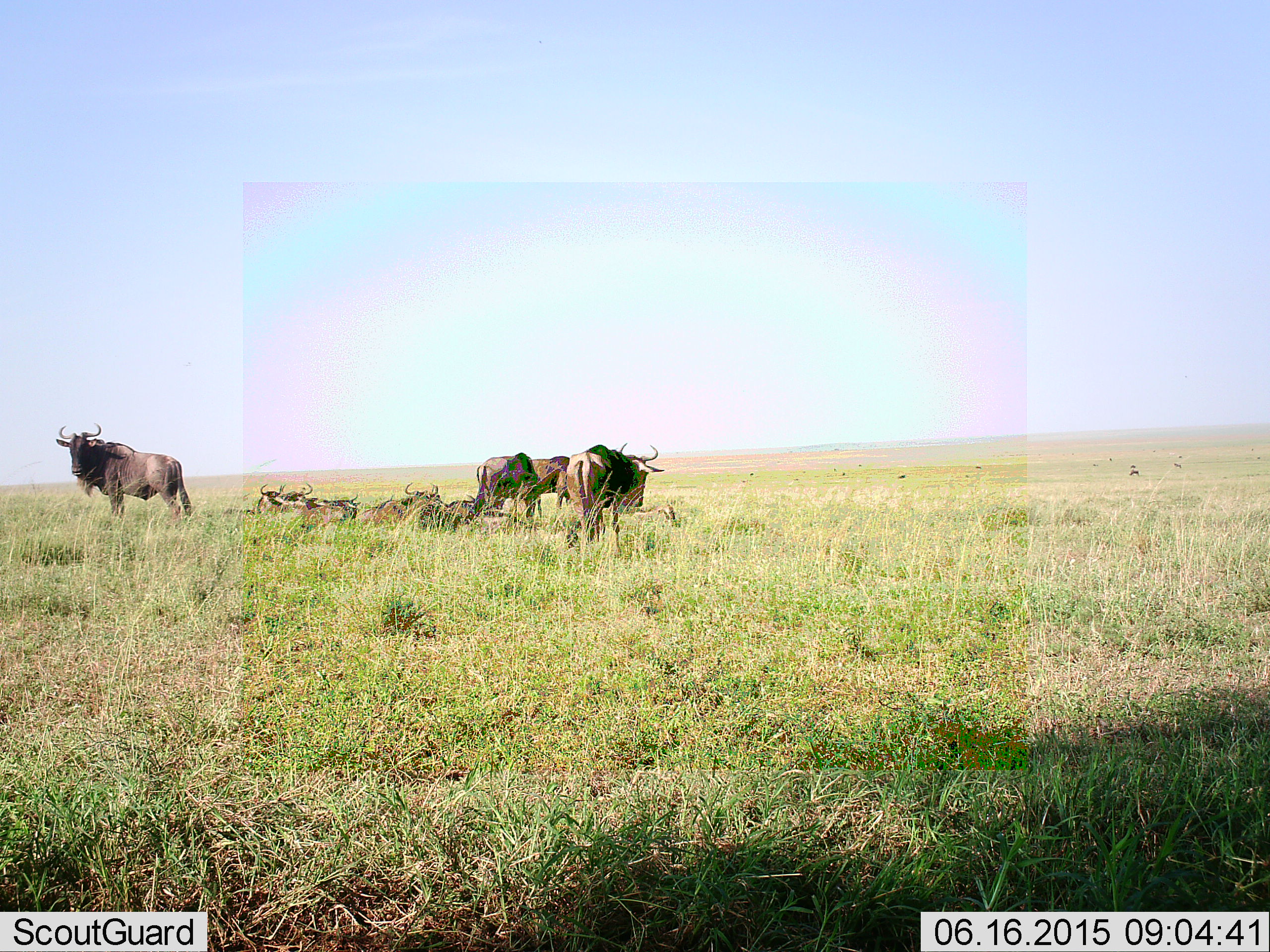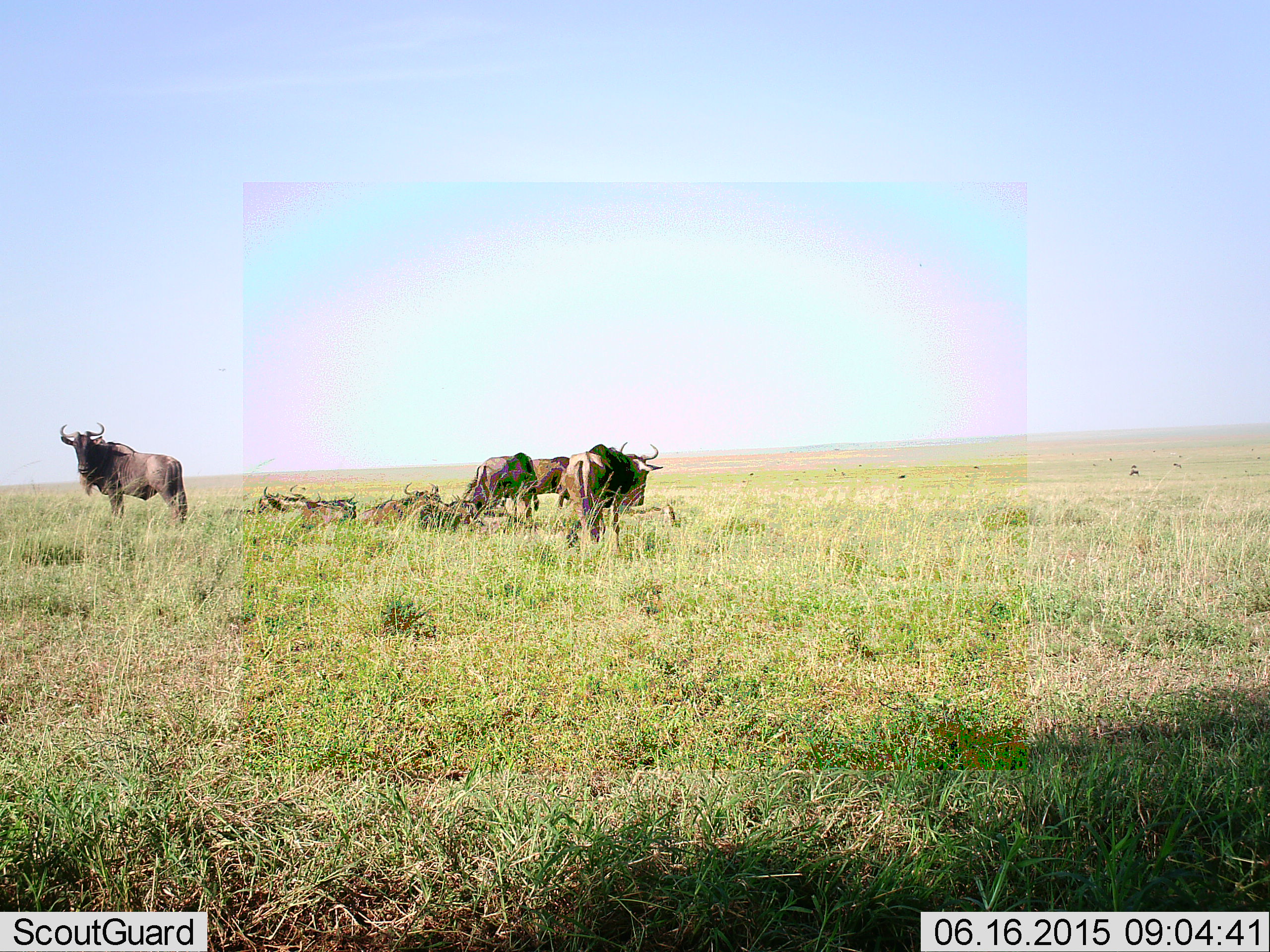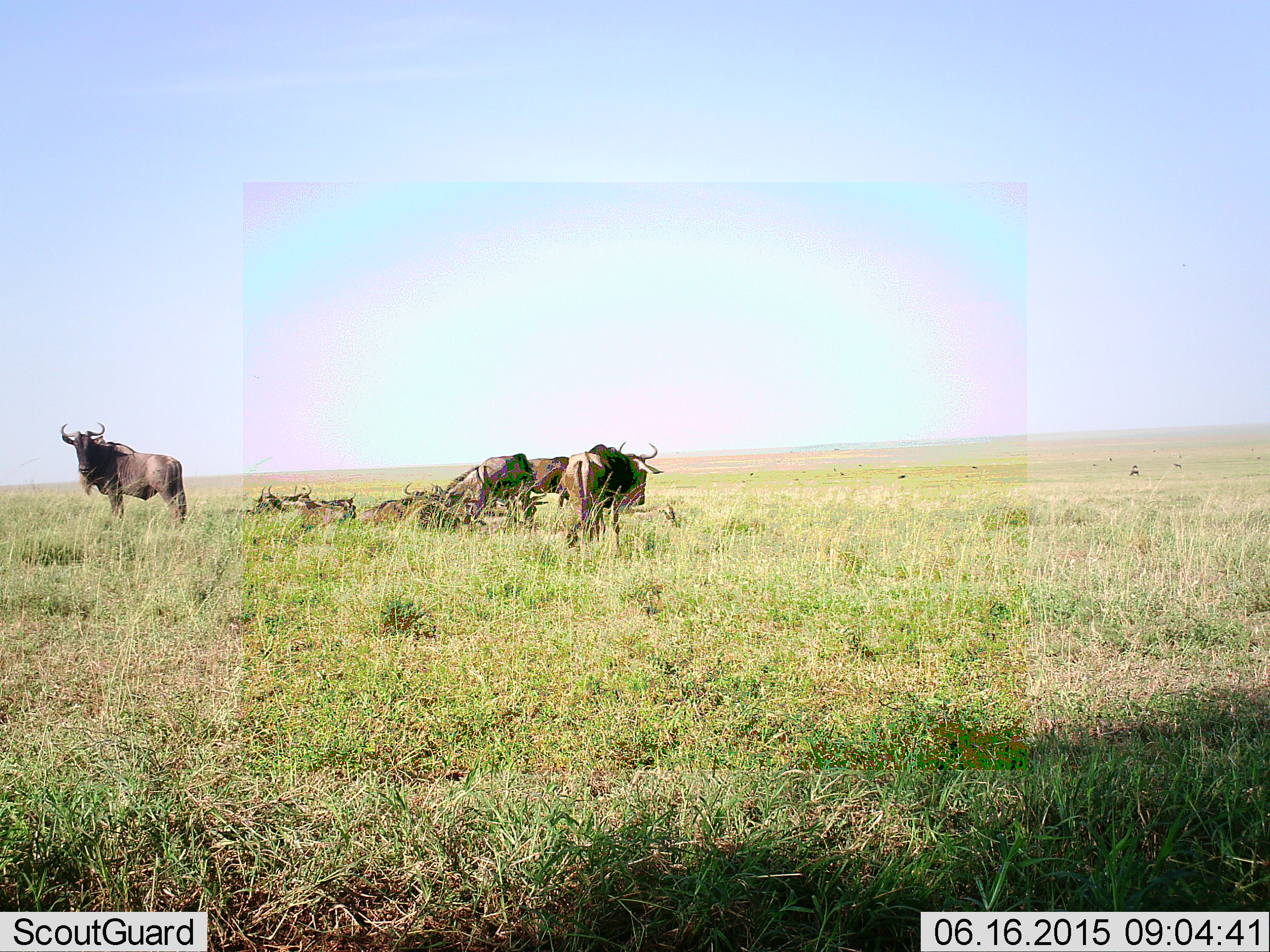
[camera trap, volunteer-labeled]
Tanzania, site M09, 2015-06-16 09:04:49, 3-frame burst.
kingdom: Animalia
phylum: Chordata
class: Mammalia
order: Artiodactyla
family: Bovidae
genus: Connochaetes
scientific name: Connochaetes taurinus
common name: blue wildebeest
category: wildebeest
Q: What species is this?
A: Wildebeest (blue wildebeest) (Connochaetes taurinus).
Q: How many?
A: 8.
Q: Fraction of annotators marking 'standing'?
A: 73%.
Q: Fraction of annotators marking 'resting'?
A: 91%.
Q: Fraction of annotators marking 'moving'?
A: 0%.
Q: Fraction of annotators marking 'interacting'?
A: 9%.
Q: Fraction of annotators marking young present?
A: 0%.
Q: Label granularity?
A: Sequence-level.